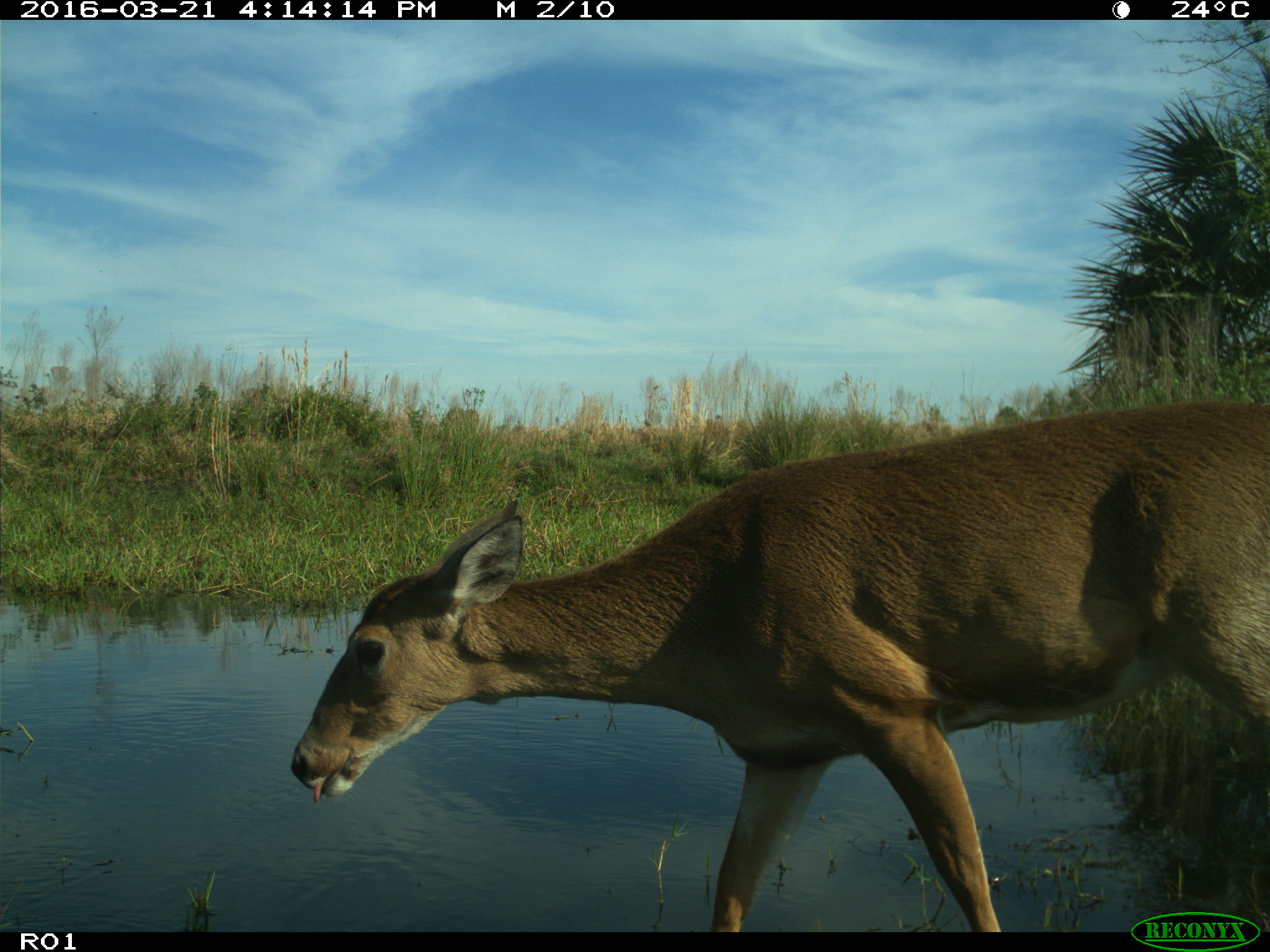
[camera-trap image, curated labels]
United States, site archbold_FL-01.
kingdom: Animalia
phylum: Chordata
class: Mammalia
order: Artiodactyla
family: Cervidae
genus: Odocoileus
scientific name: Odocoileus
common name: deer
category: unidentified deer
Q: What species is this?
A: Unidentified deer (deer) (Odocoileus).